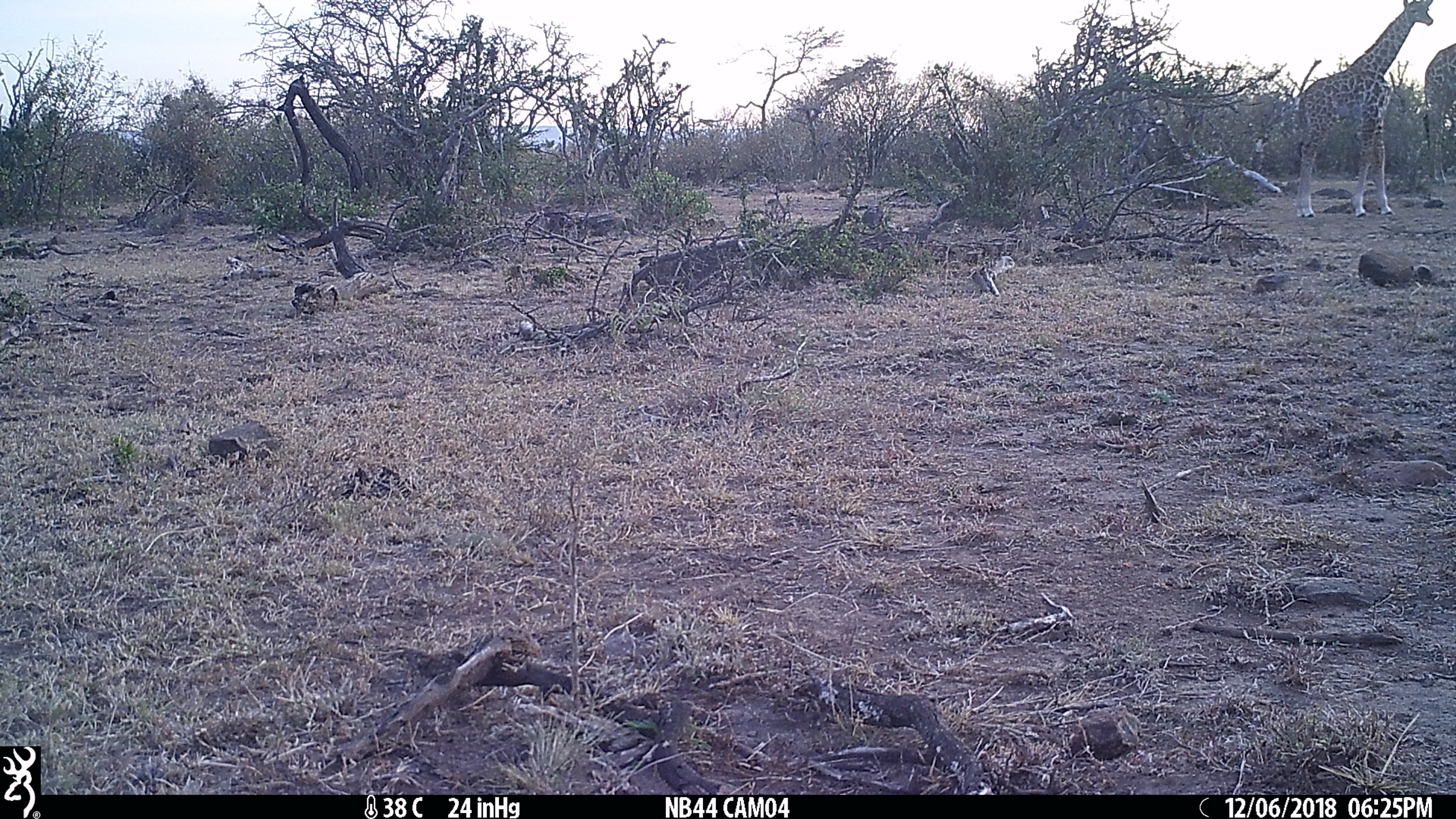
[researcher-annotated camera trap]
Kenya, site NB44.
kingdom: Animalia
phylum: Chordata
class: Mammalia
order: Artiodactyla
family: Giraffidae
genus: Giraffa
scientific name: Giraffa camelopardalis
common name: northern giraffe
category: giraffe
Giraffe (northern giraffe) (Giraffa camelopardalis).